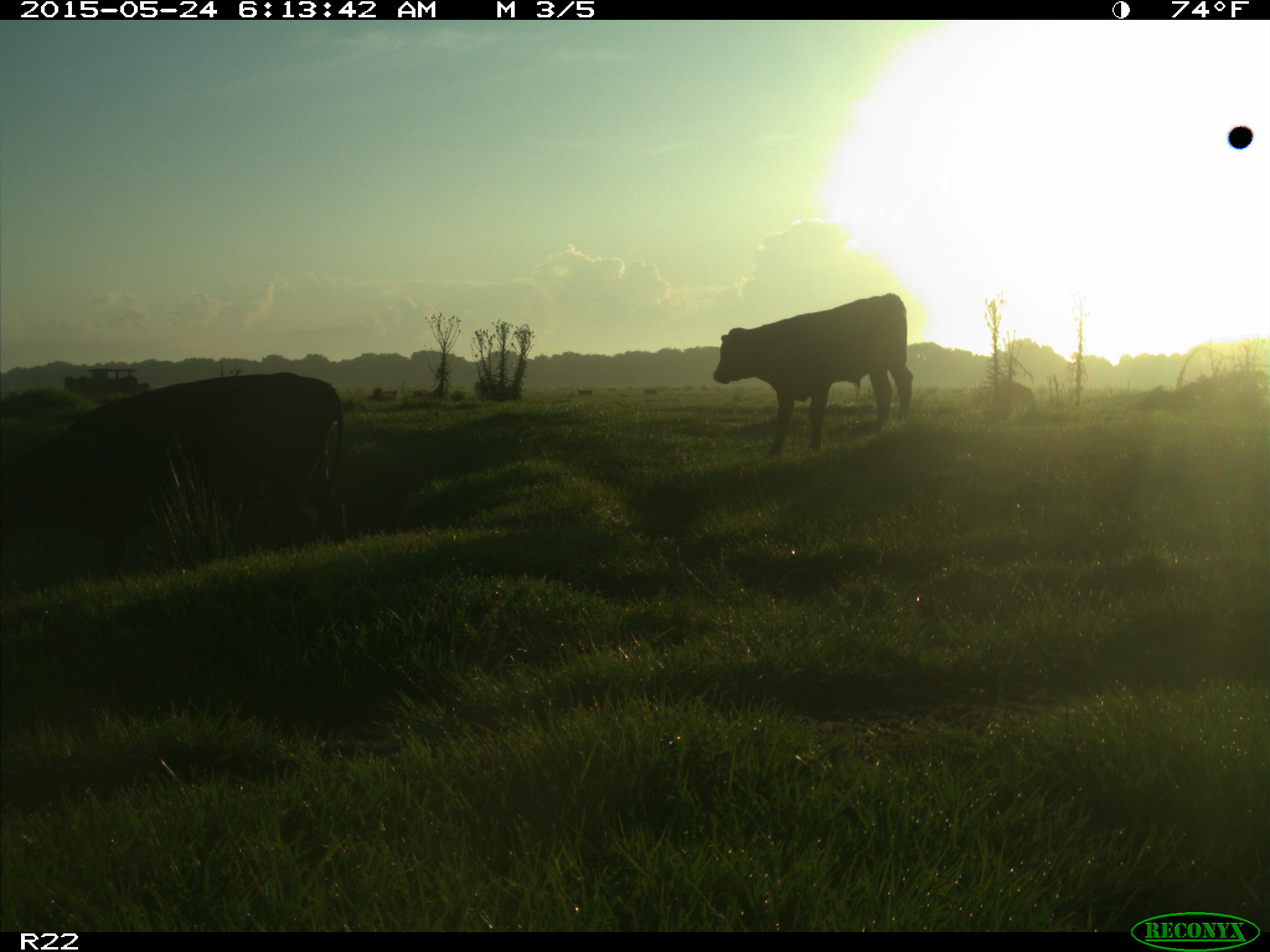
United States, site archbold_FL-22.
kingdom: Animalia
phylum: Chordata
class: Mammalia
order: Artiodactyla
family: Bovidae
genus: Bos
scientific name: Bos taurus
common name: domestic cow